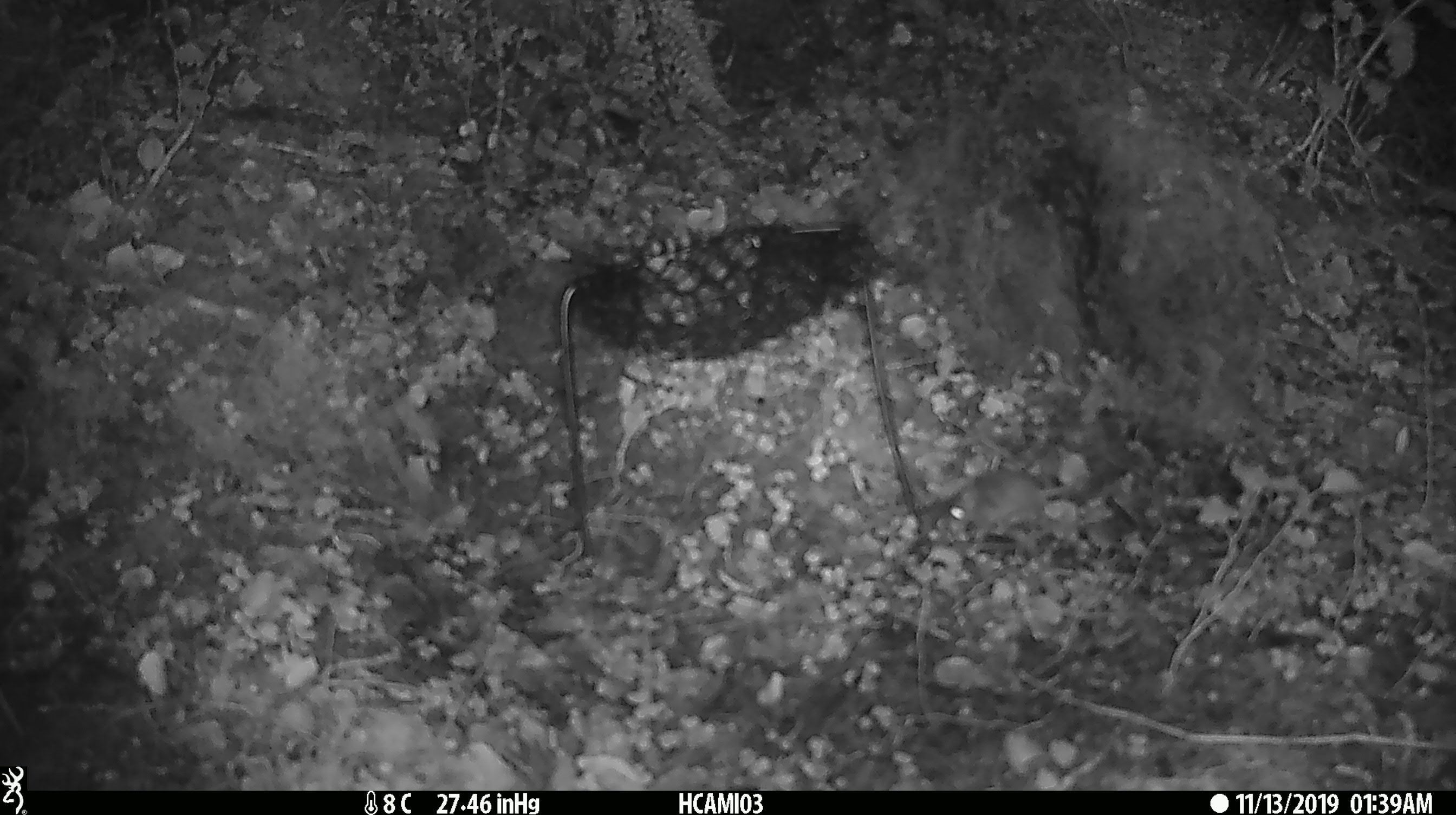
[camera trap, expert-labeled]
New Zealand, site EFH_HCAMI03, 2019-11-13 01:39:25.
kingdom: Animalia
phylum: Chordata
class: Mammalia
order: Rodentia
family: Muridae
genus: Mus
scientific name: Mus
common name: mouse